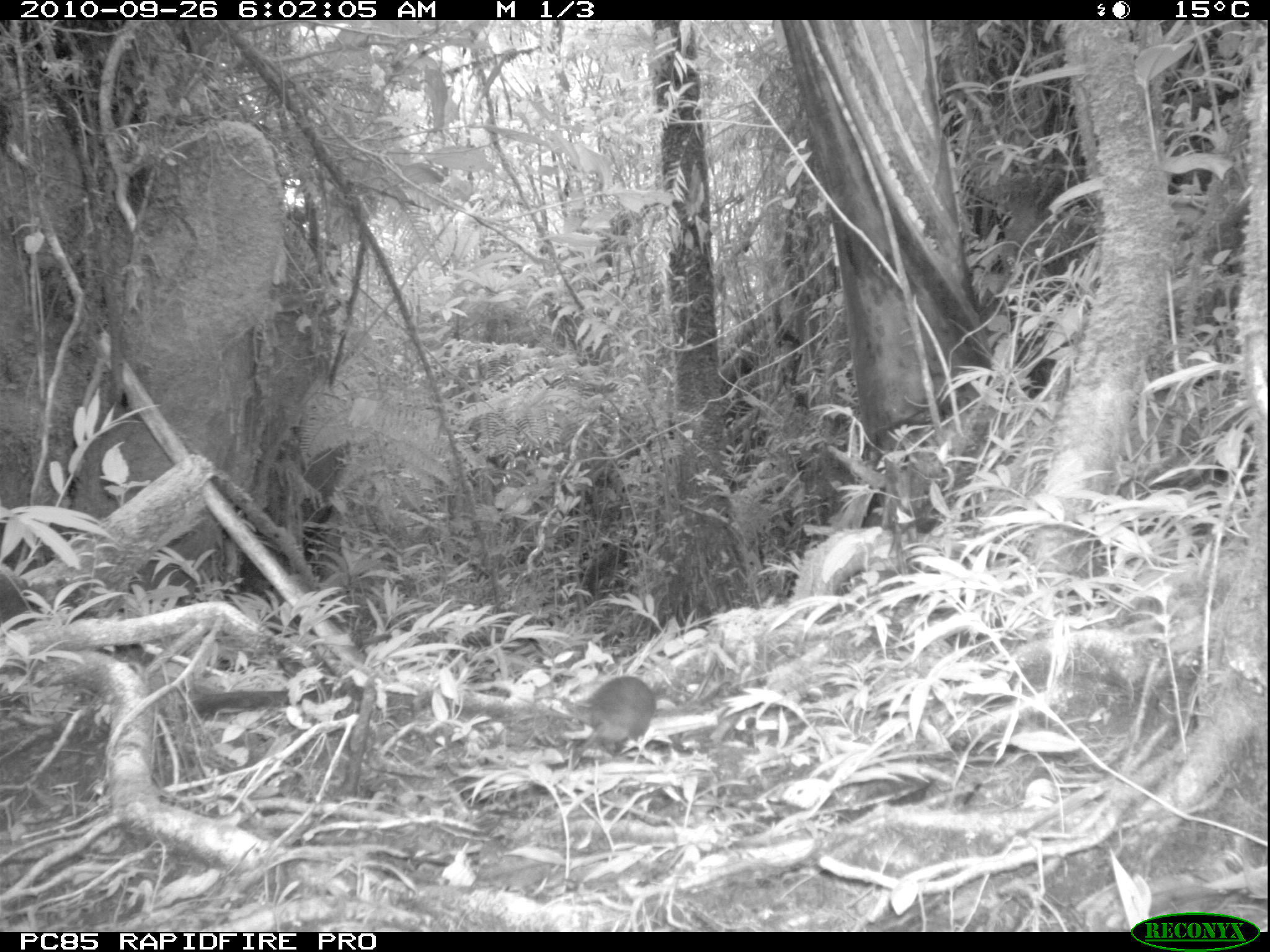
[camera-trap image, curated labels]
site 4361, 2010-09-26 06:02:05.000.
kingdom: Animalia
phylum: Chordata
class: Mammalia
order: Rodentia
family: Muridae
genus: Rattus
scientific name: Rattus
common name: rodent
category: unknown rat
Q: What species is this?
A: Unknown rat (rodent) (Rattus).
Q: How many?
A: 1.